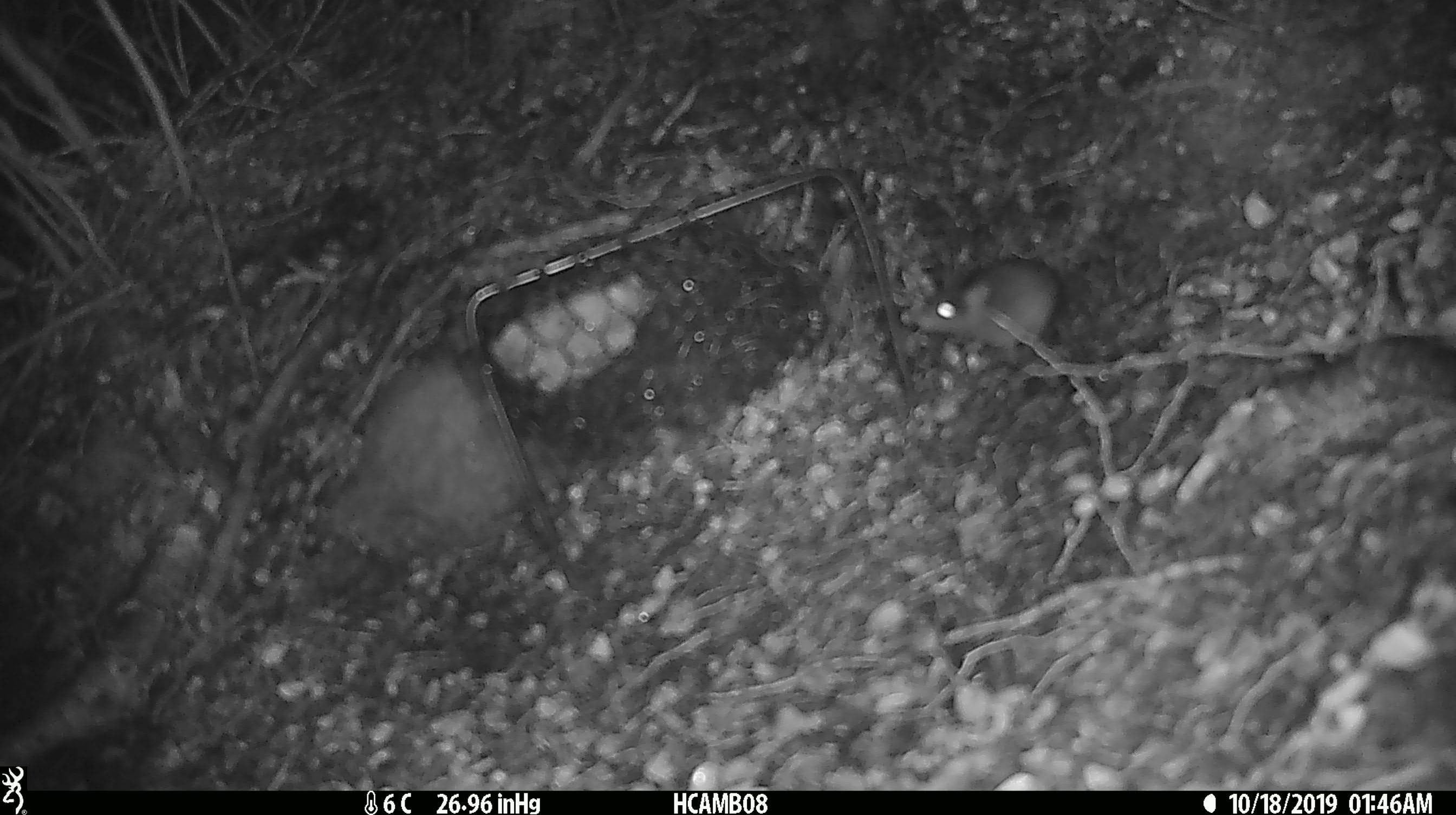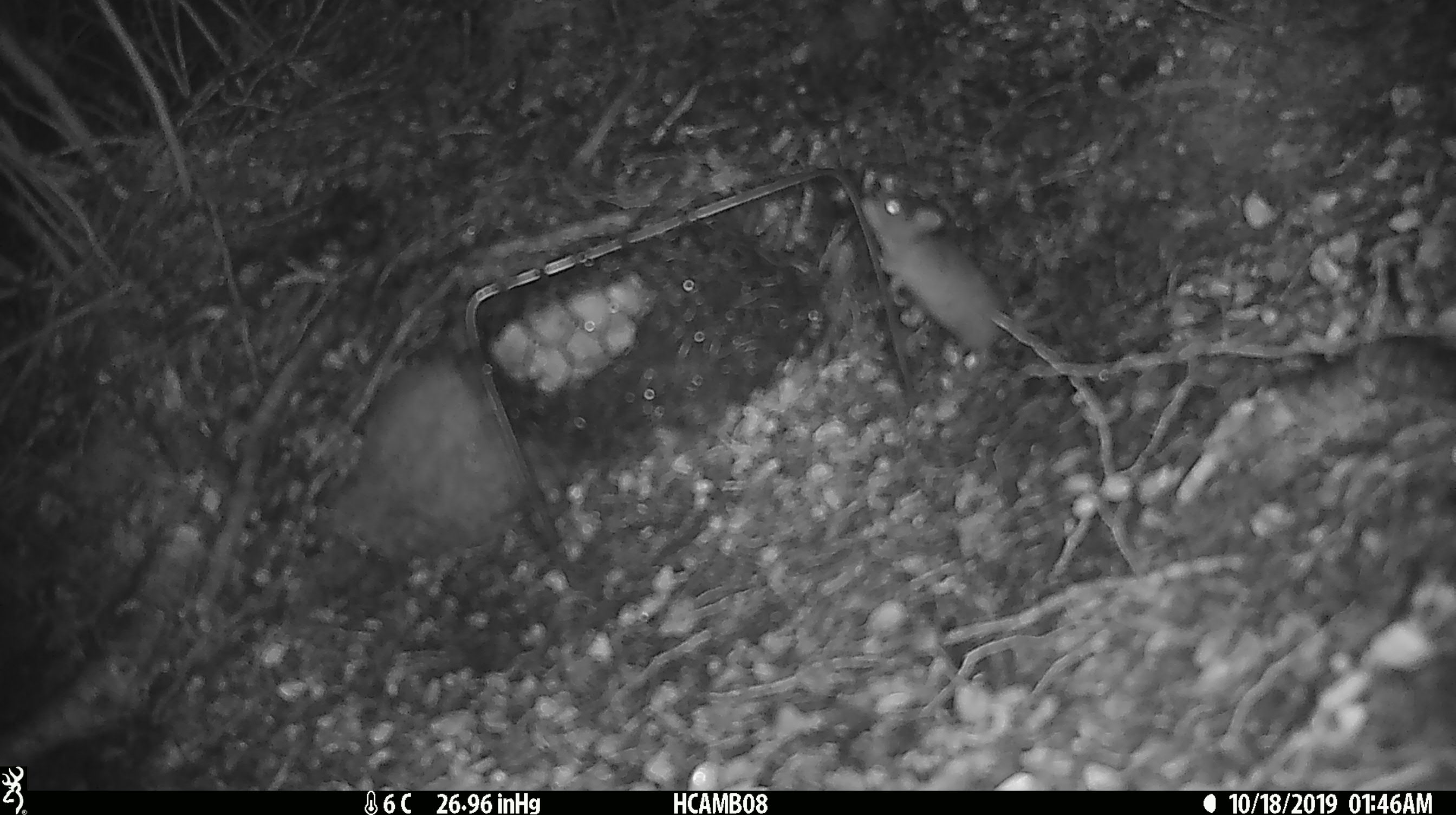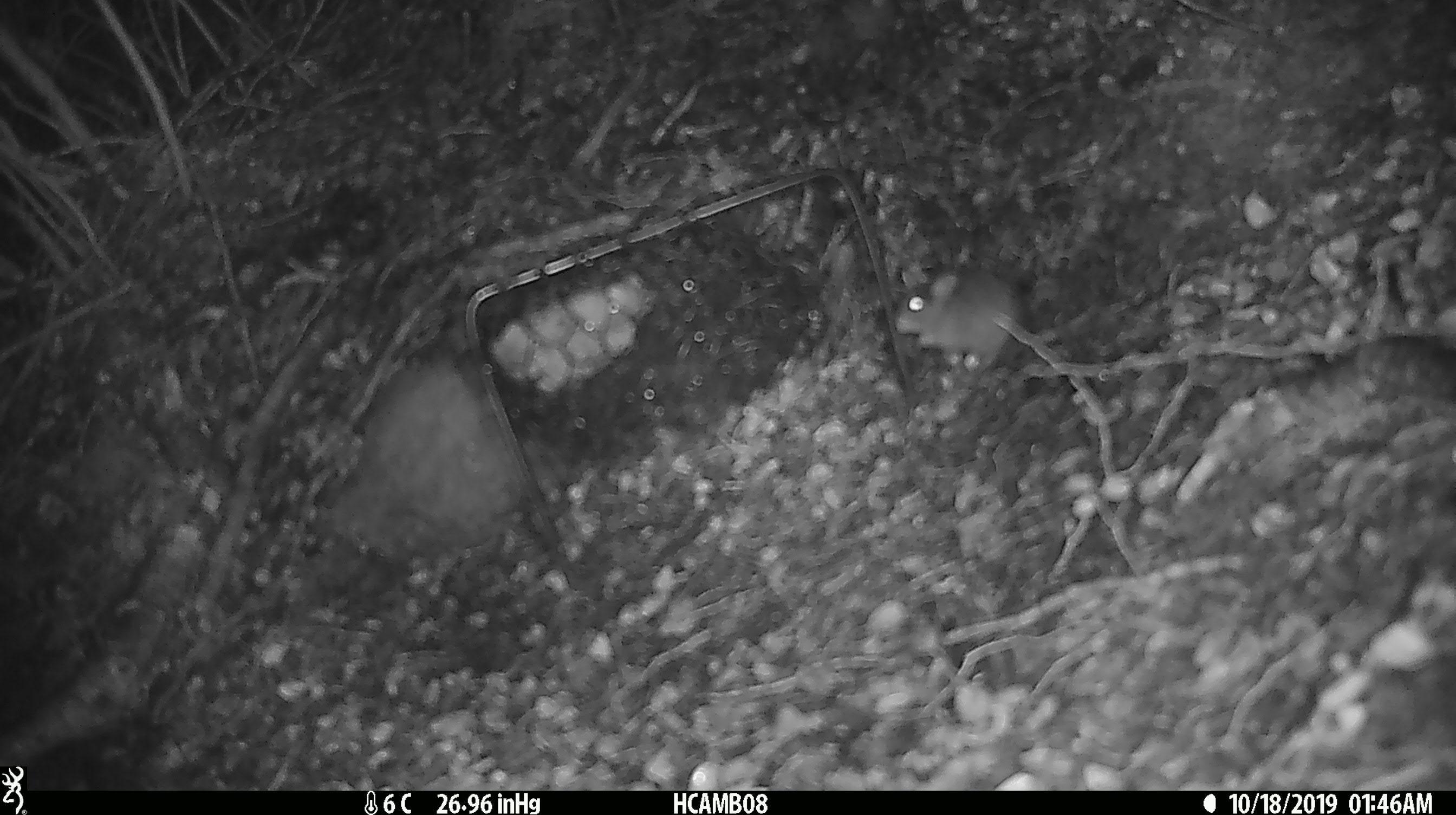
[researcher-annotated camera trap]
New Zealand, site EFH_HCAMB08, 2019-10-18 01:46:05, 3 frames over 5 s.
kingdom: Animalia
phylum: Chordata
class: Mammalia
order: Rodentia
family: Muridae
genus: Mus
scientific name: Mus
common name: mouse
Mouse (Mus).